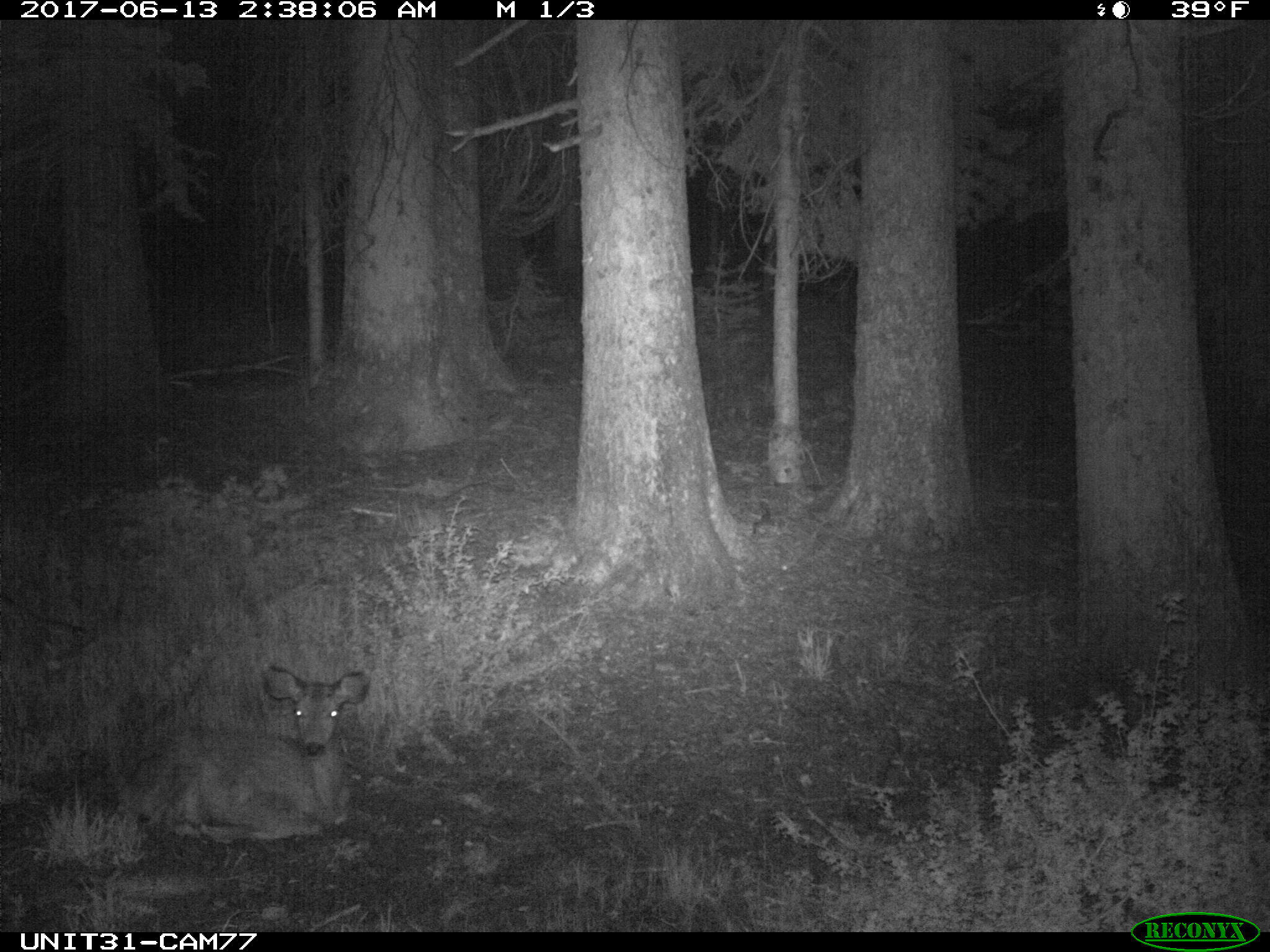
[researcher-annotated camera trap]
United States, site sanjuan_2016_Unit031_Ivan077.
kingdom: Animalia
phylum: Chordata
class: Mammalia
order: Artiodactyla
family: Cervidae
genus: Odocoileus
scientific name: Odocoileus hemionus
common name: mule deer